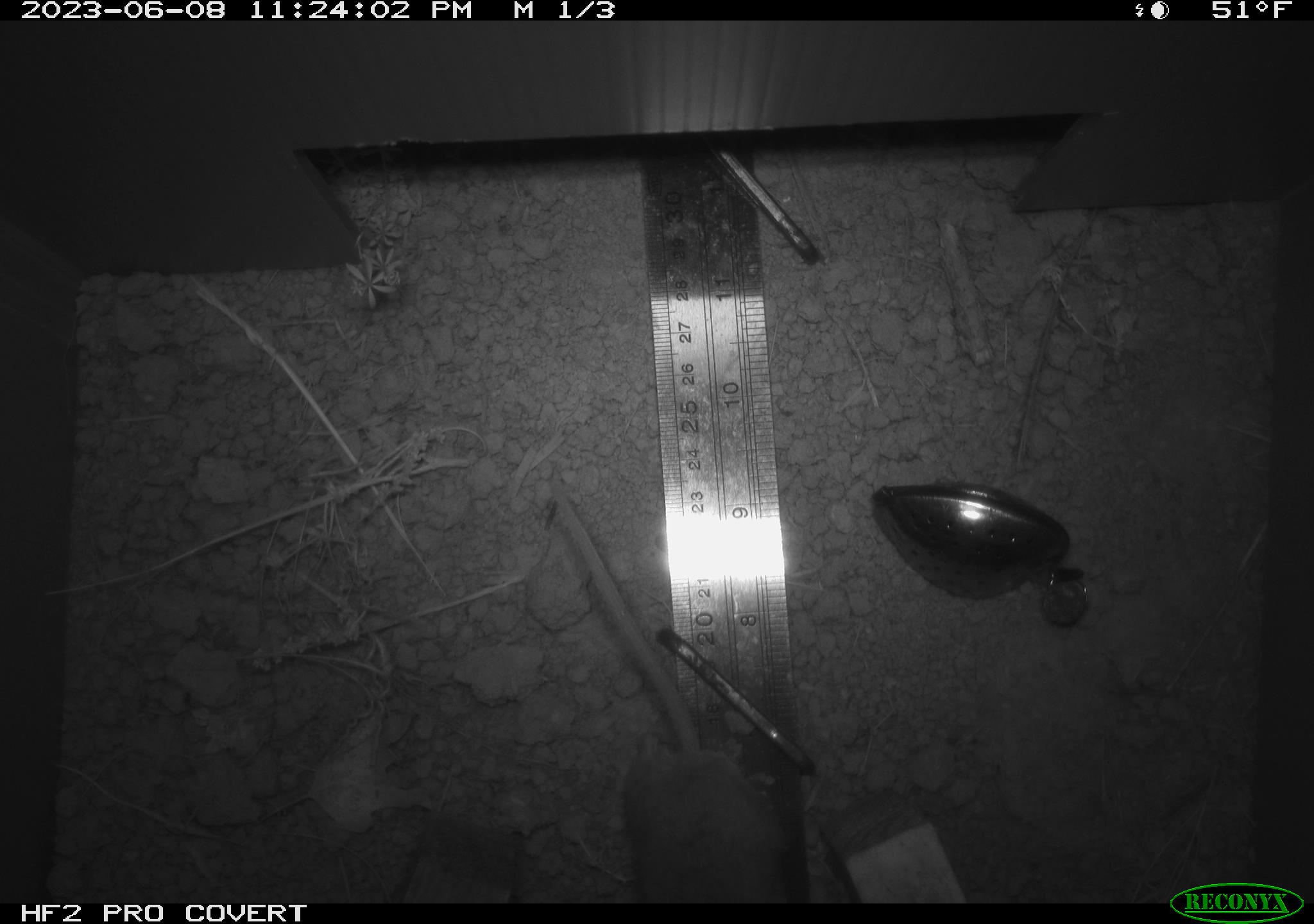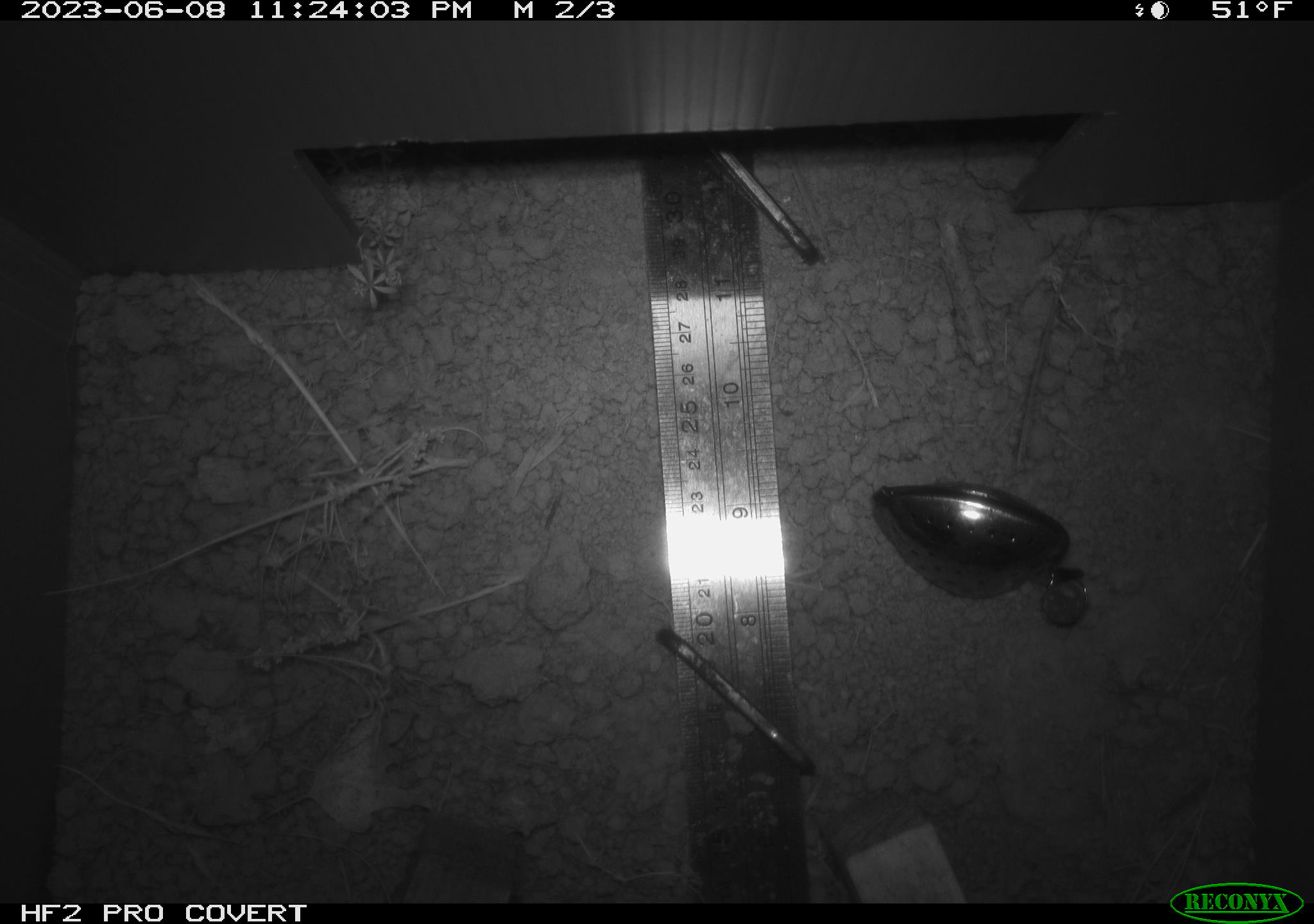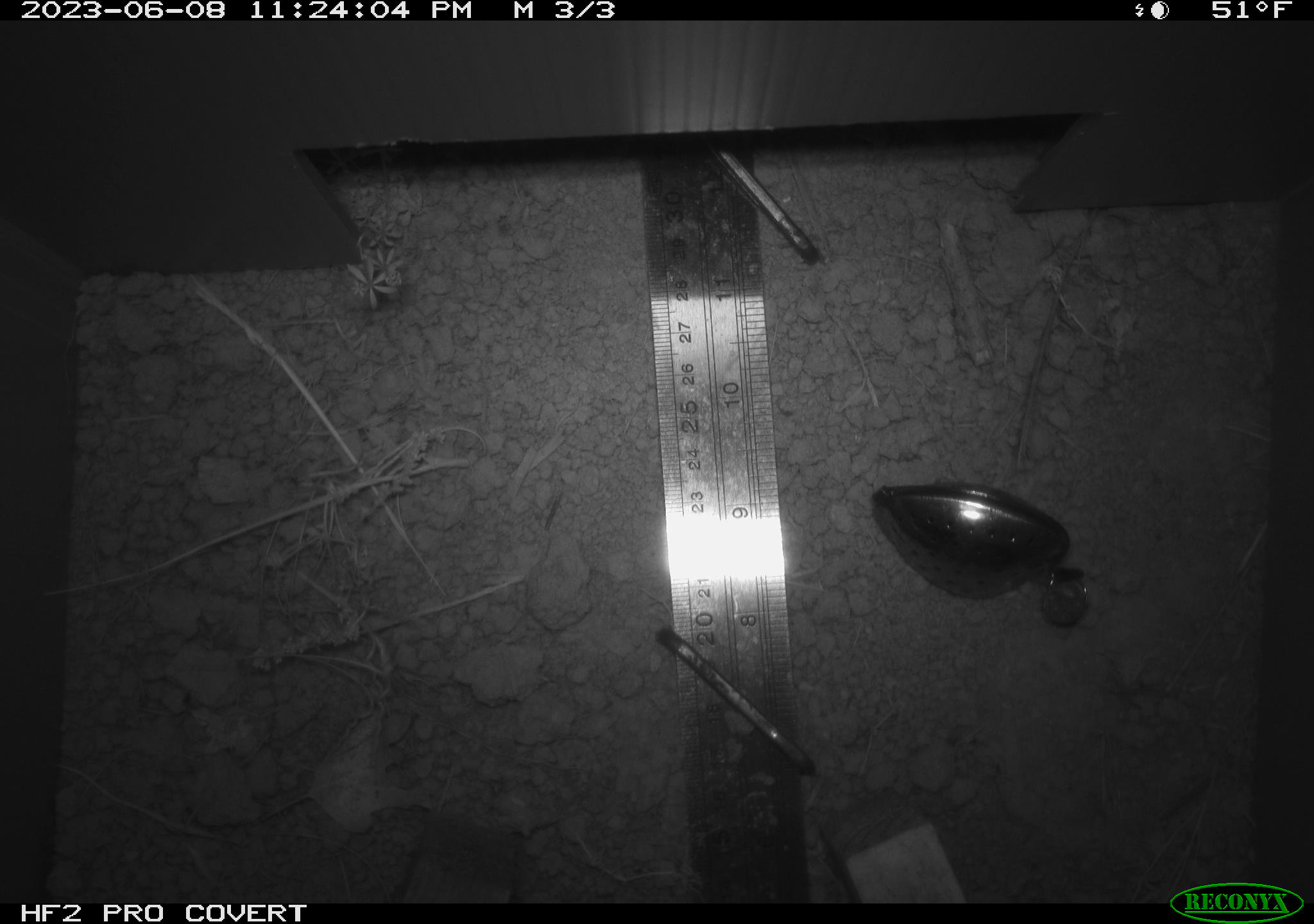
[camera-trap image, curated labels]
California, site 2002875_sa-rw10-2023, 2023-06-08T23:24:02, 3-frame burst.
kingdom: Animalia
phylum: Chordata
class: Mammalia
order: Rodentia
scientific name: Rodentia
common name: mouse species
Mouse species (Rodentia).